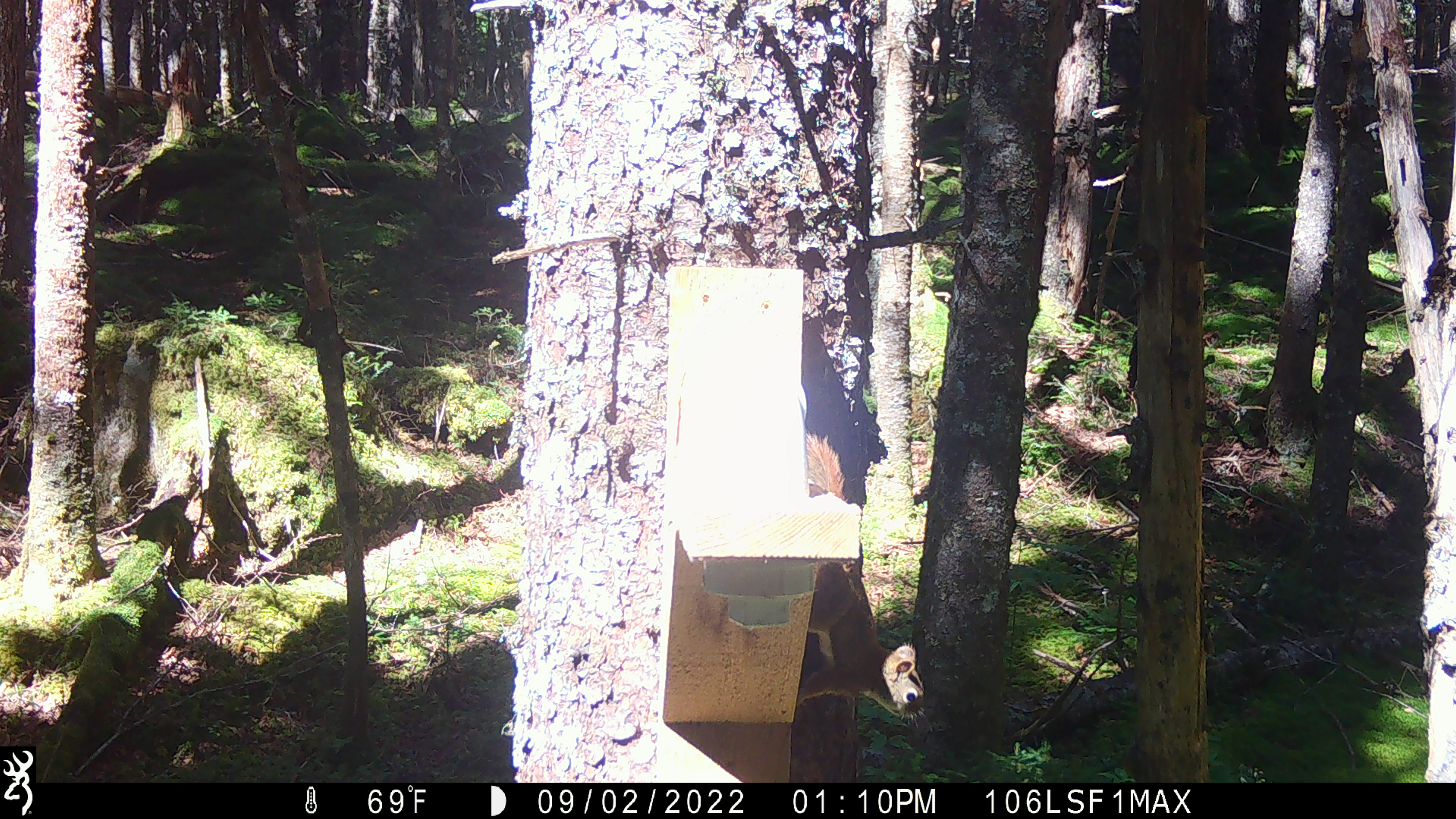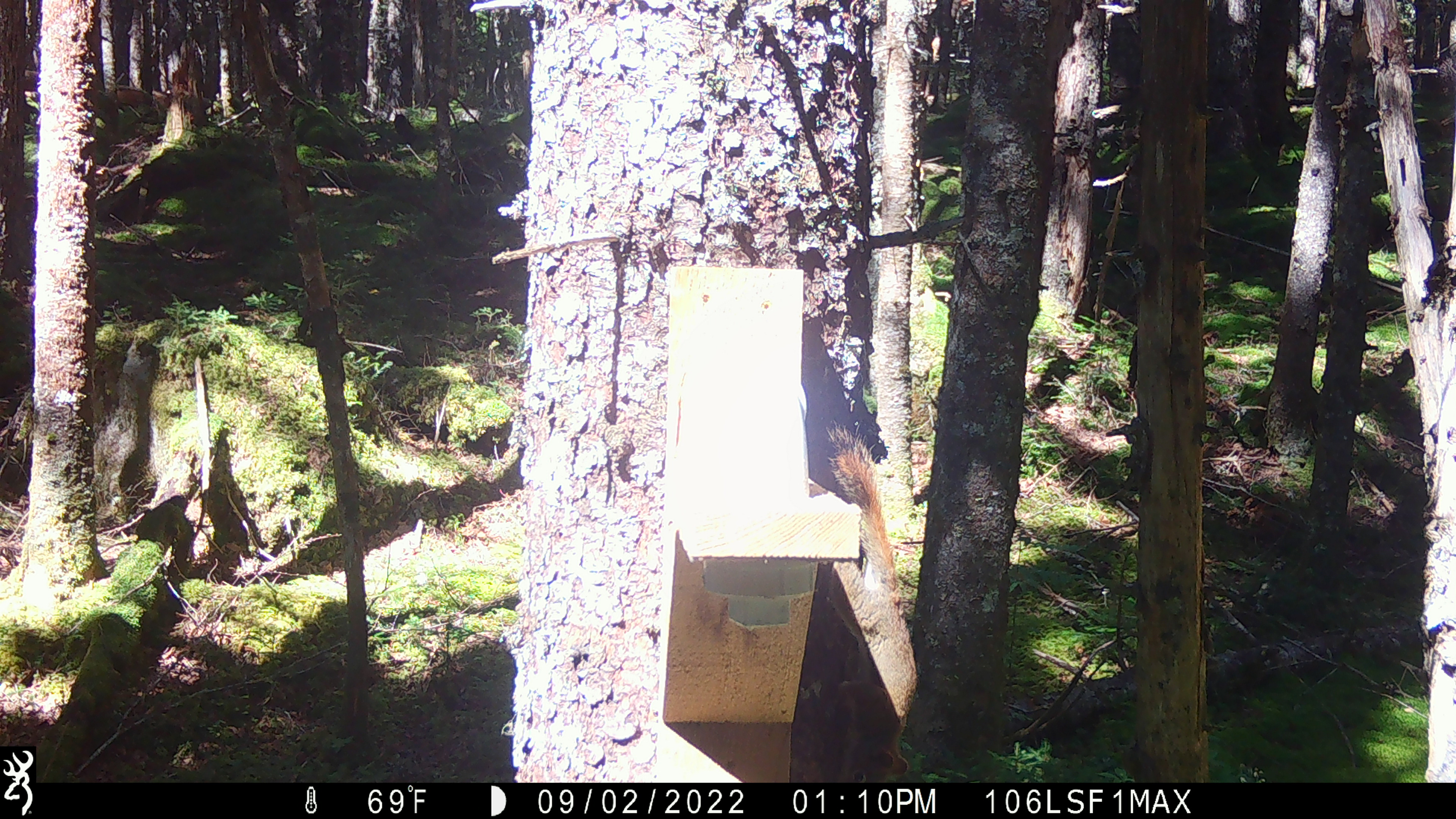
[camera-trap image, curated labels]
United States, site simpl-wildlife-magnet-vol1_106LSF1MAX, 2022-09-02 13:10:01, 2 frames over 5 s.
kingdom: Animalia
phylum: Chordata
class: Mammalia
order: Rodentia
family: Sciuridae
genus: Tamiasciurus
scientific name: Tamiasciurus hudsonicus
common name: red squirrel